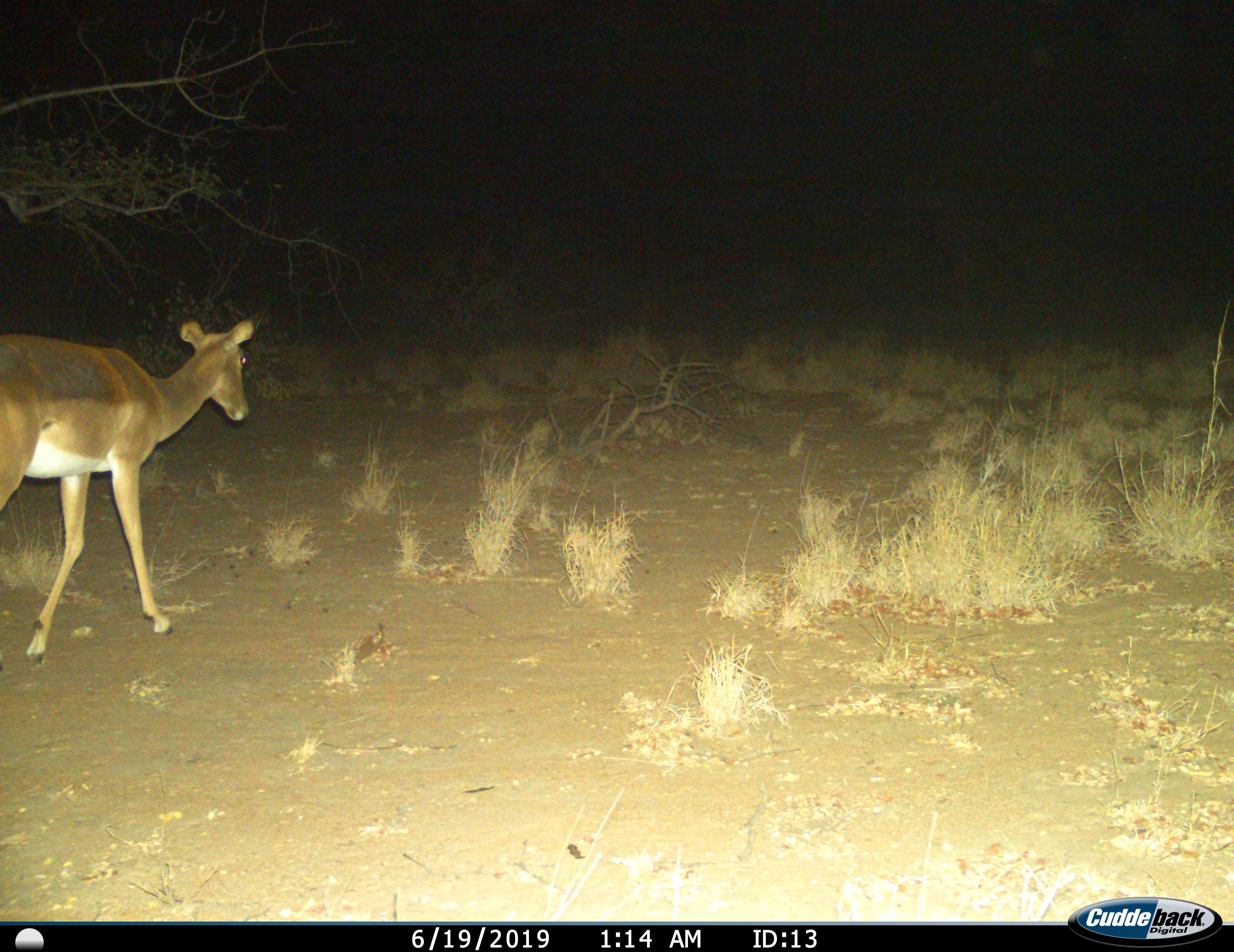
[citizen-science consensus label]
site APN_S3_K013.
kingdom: Animalia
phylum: Chordata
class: Mammalia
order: Artiodactyla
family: Bovidae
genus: Aepyceros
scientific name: Aepyceros melampus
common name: impala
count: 1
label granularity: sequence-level